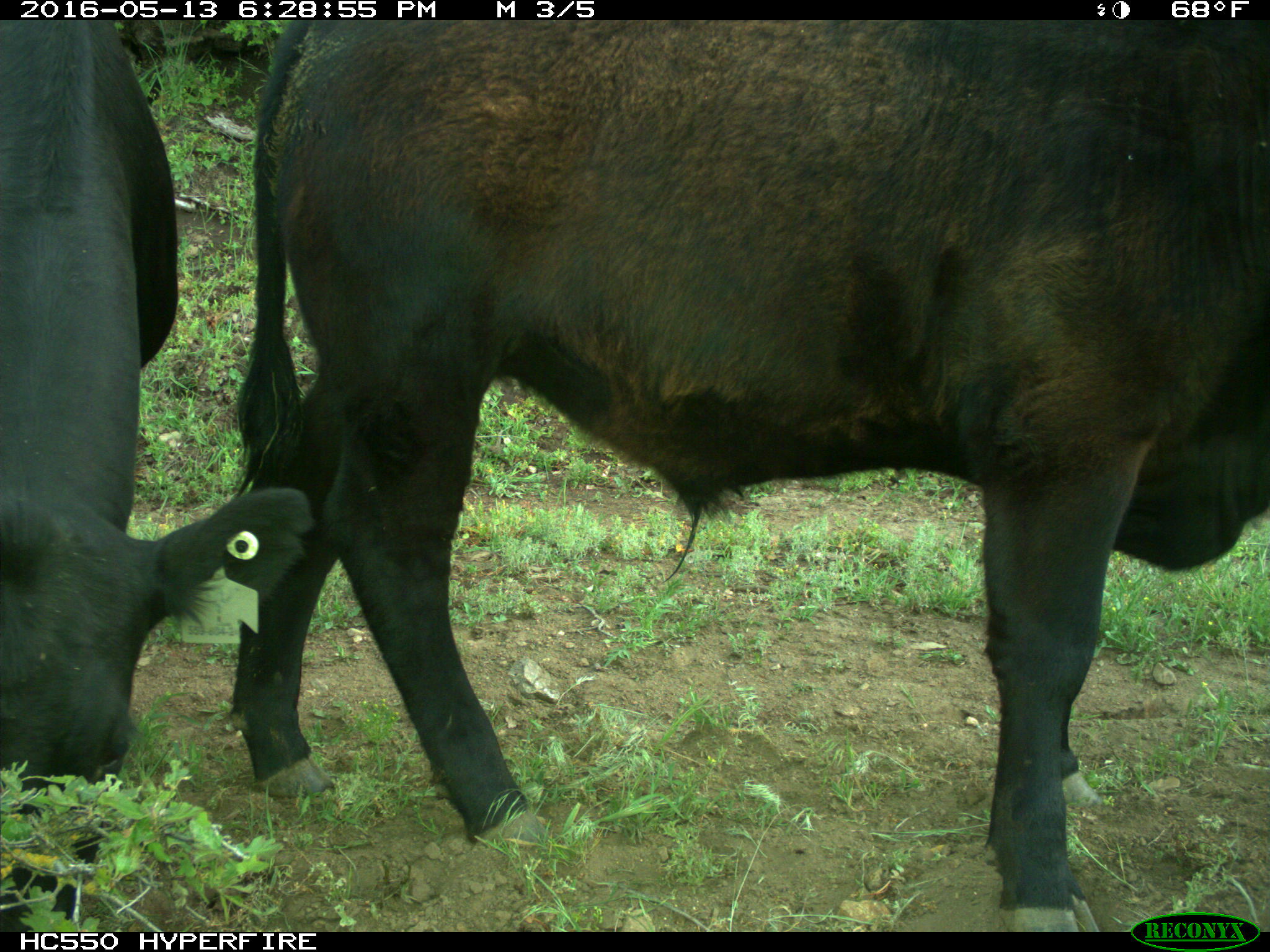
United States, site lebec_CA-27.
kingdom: Animalia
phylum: Chordata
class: Mammalia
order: Artiodactyla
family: Bovidae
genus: Bos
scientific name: Bos taurus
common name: domestic cow